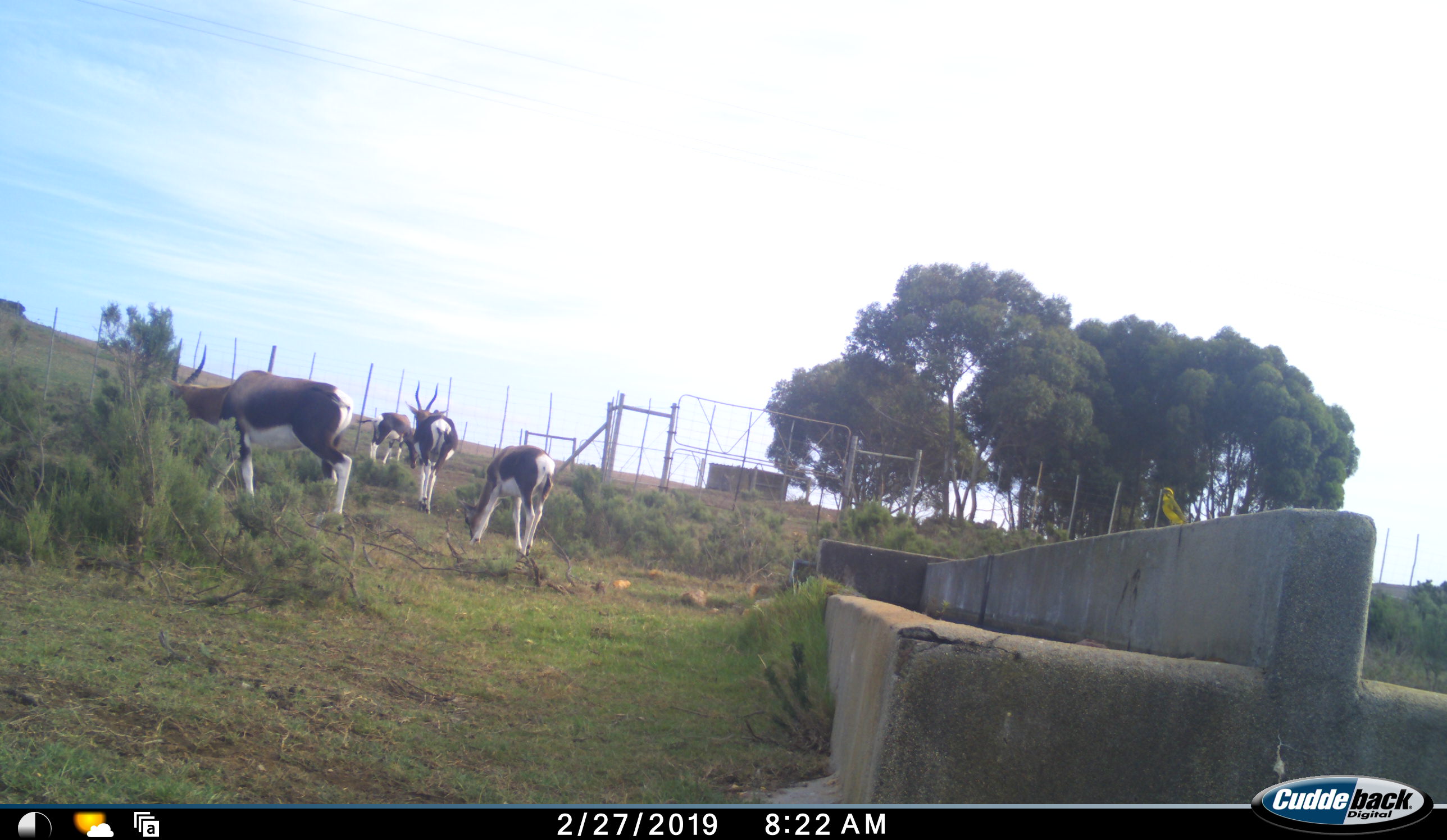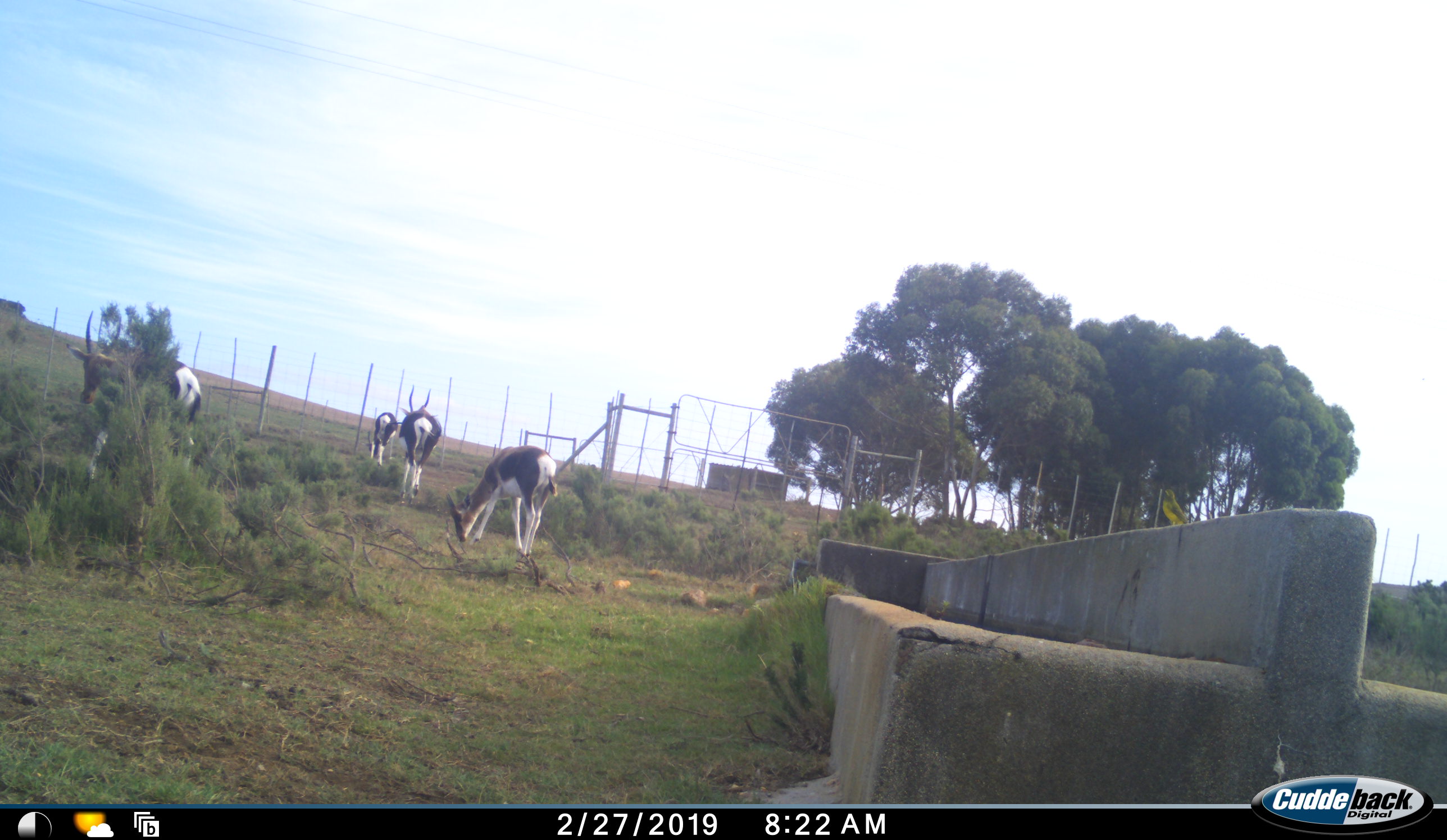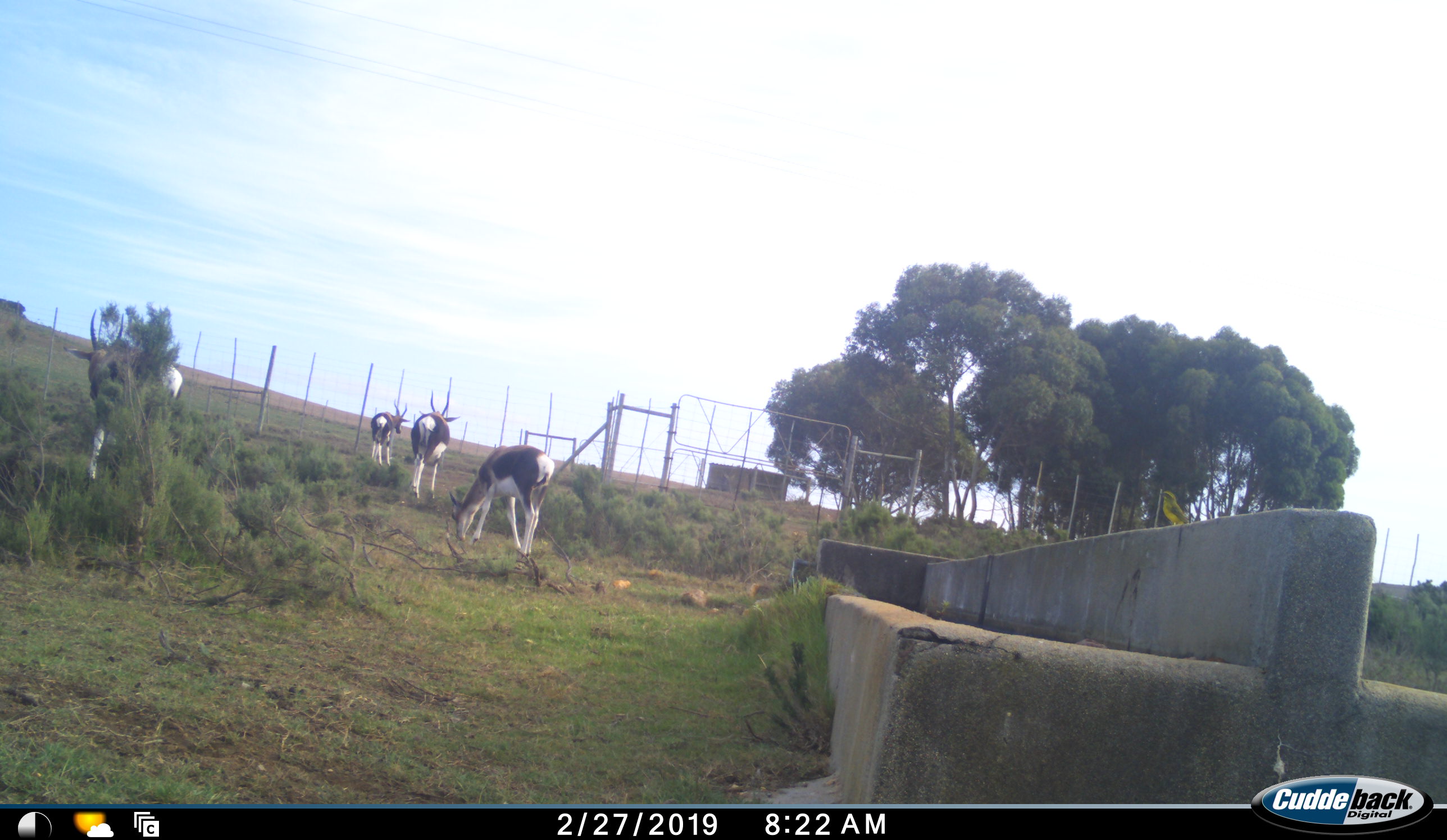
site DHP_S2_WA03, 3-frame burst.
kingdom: Animalia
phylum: Chordata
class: Mammalia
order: Artiodactyla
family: Bovidae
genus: Damaliscus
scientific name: Damaliscus pygargus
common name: bontebok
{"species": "bontebok (Damaliscus pygargus)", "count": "4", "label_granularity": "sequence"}